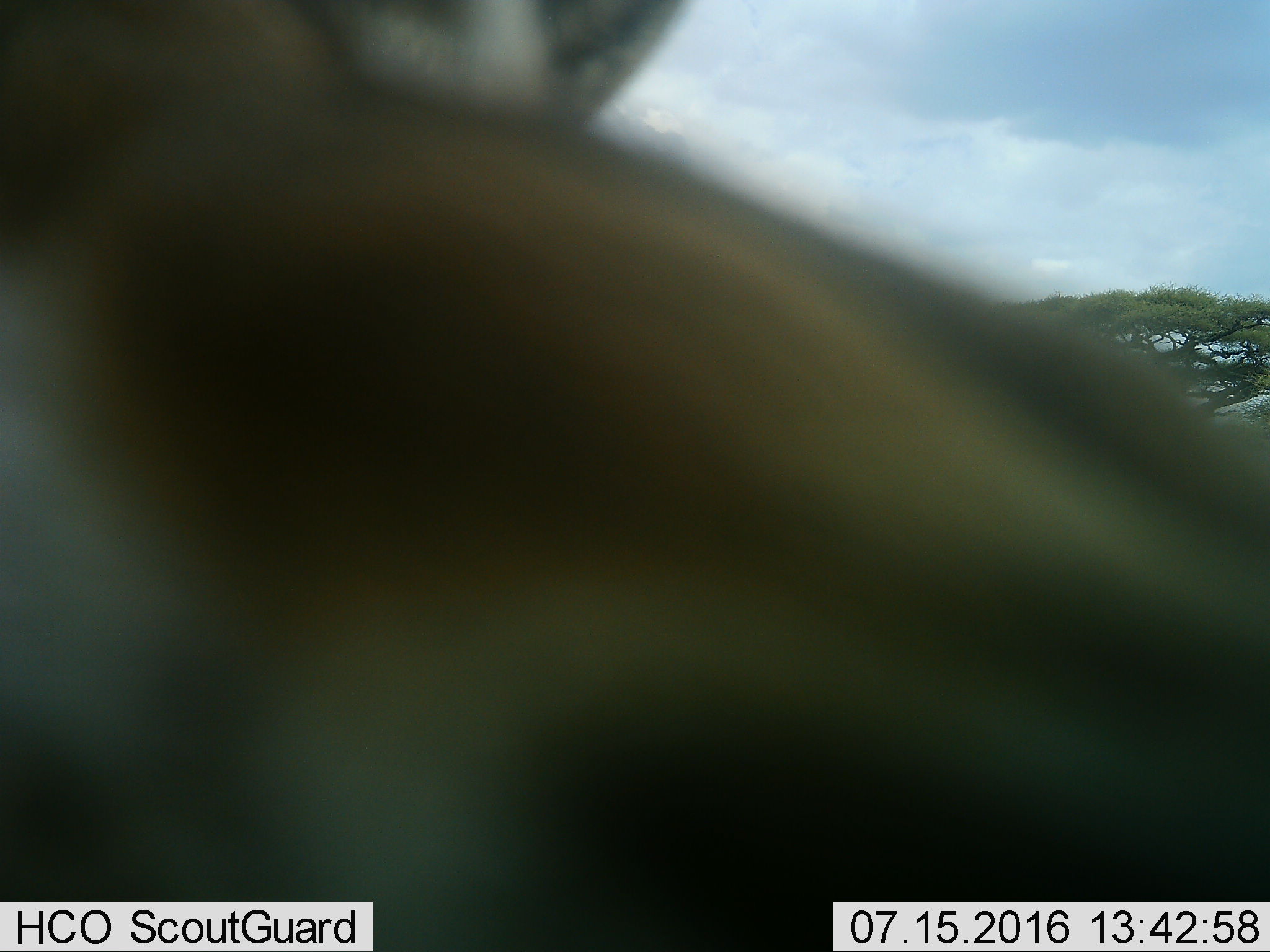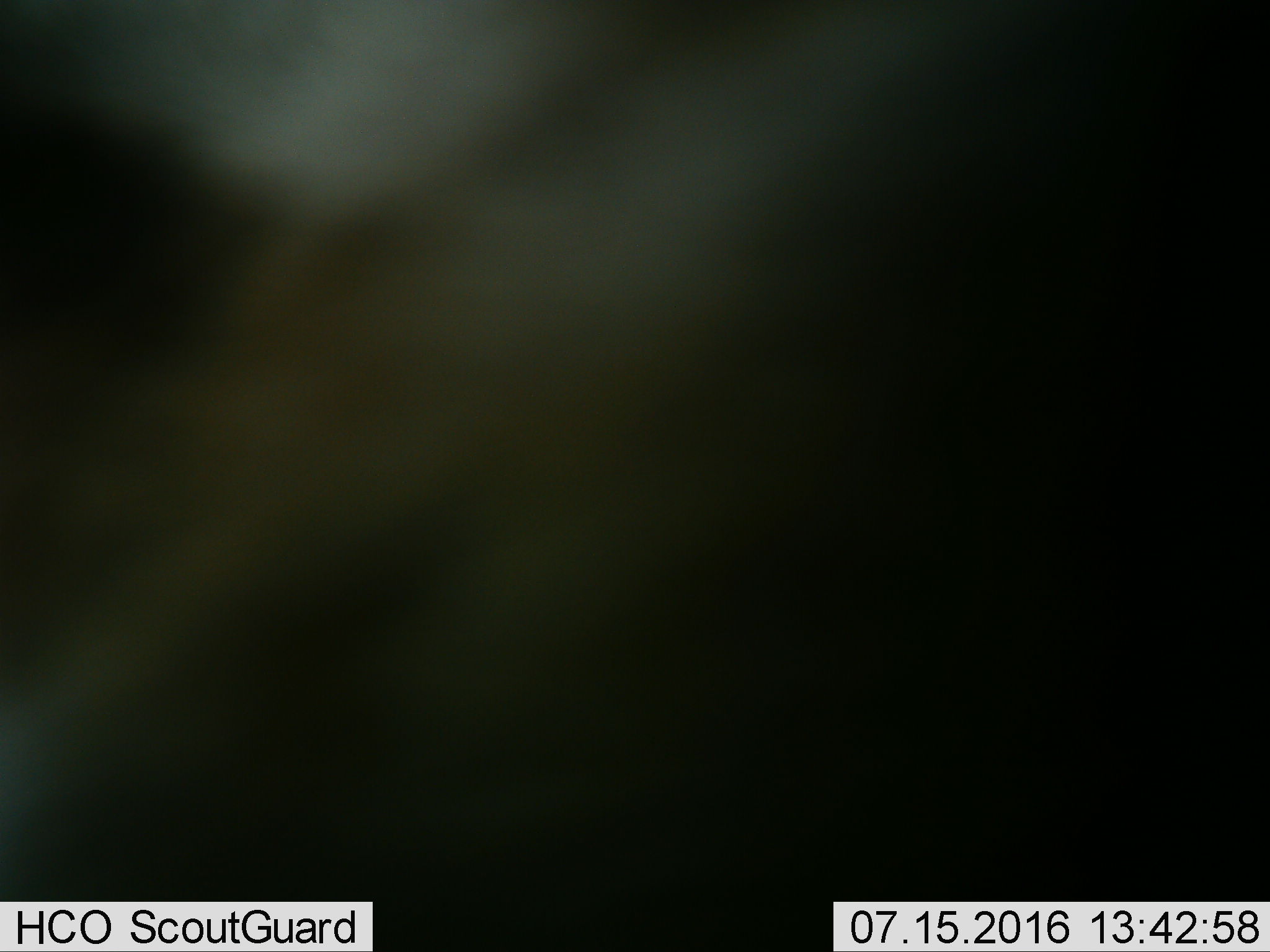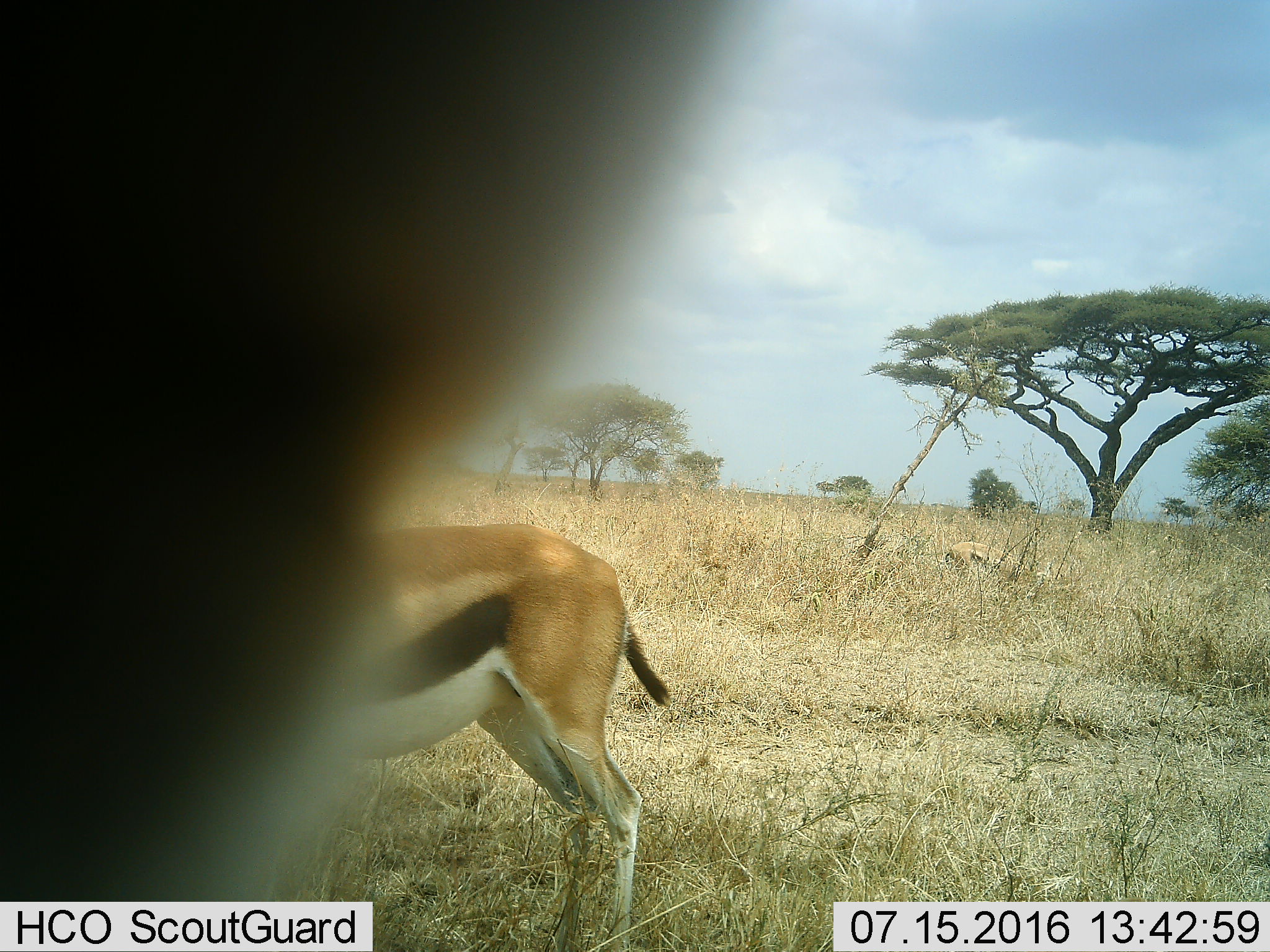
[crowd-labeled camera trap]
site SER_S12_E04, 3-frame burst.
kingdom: Animalia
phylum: Chordata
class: Mammalia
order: Artiodactyla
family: Bovidae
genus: Eudorcas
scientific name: Eudorcas thomsonii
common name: thomson's gazelle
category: gazellethomsons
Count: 2.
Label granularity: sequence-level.